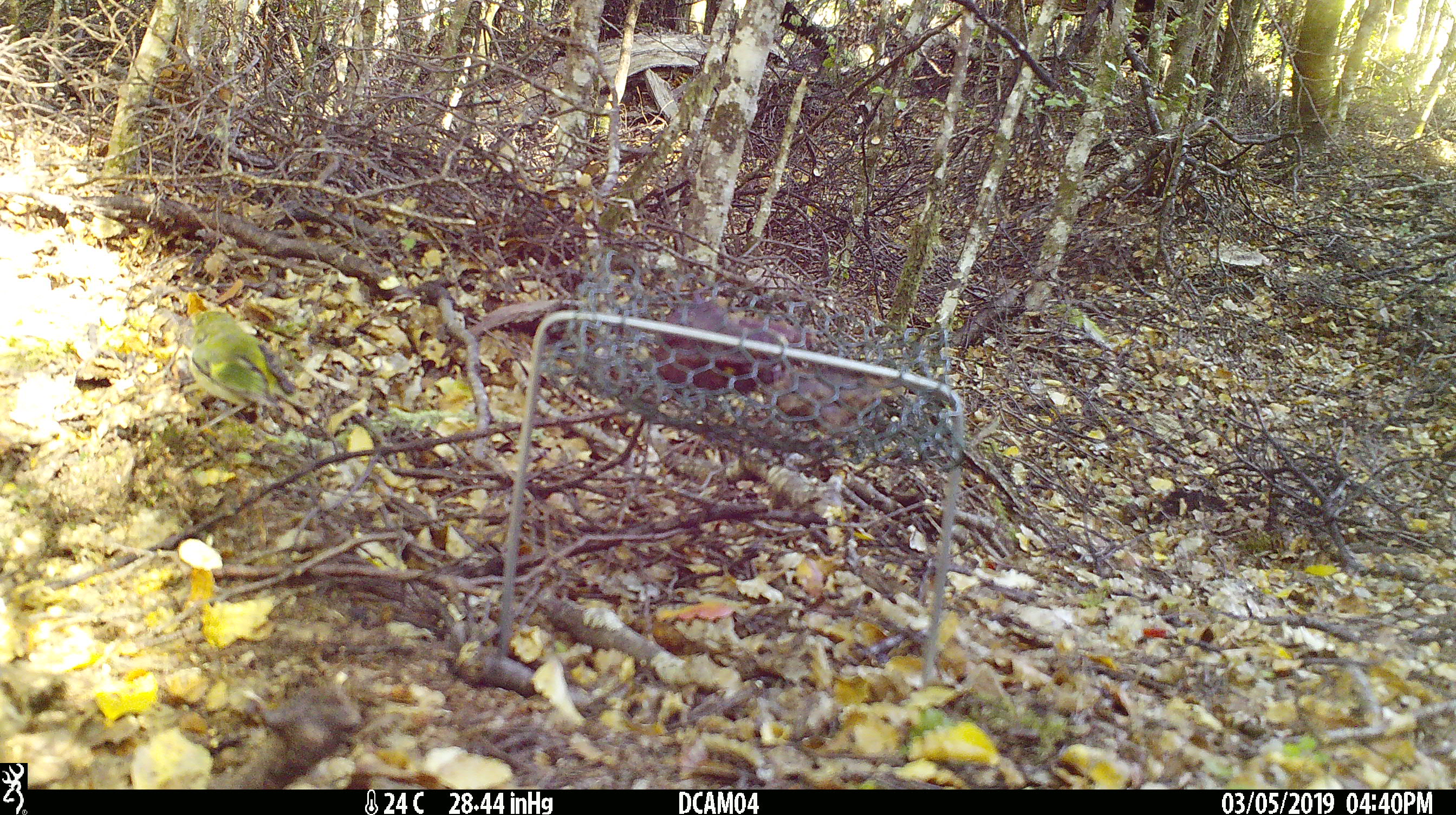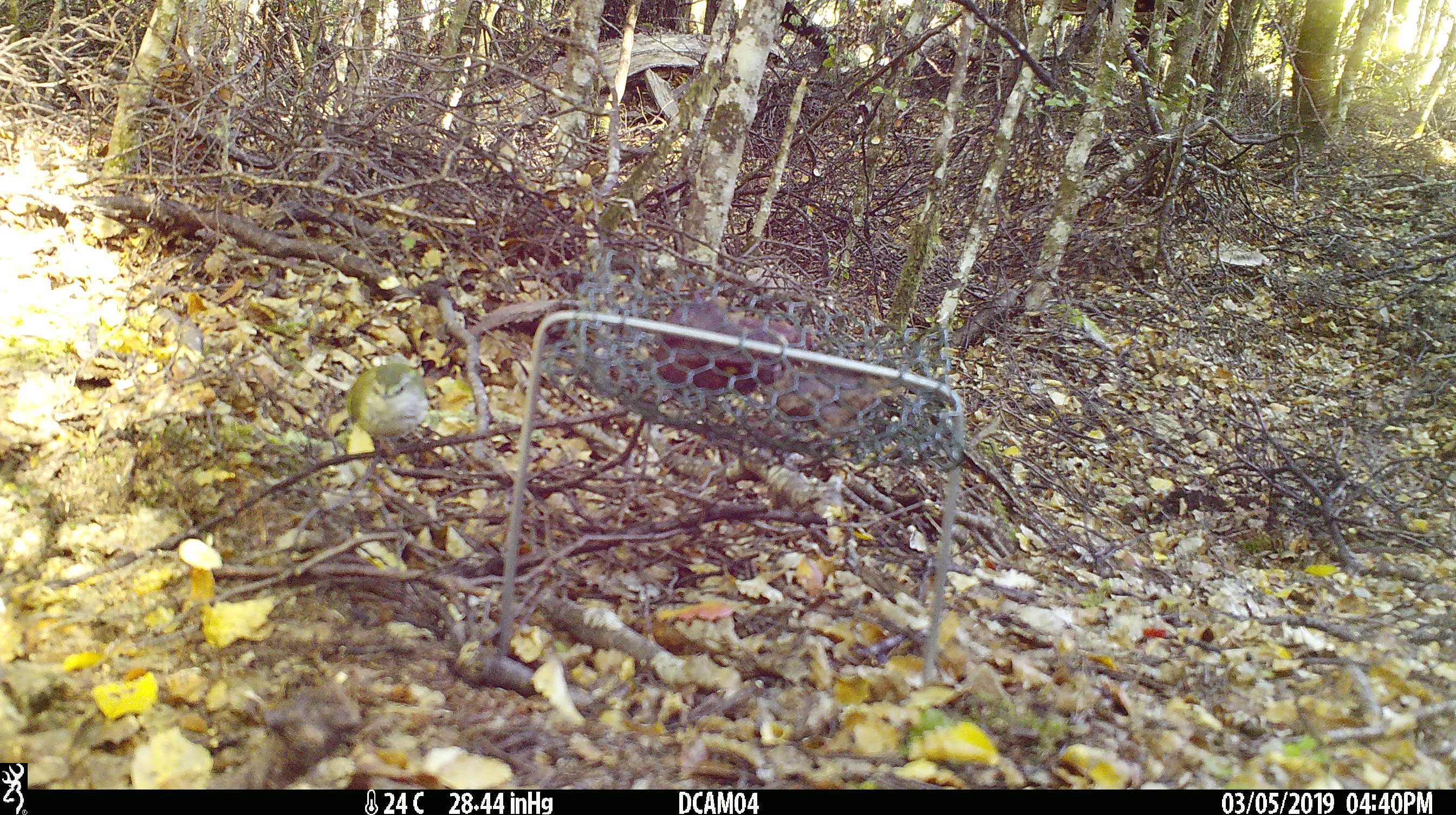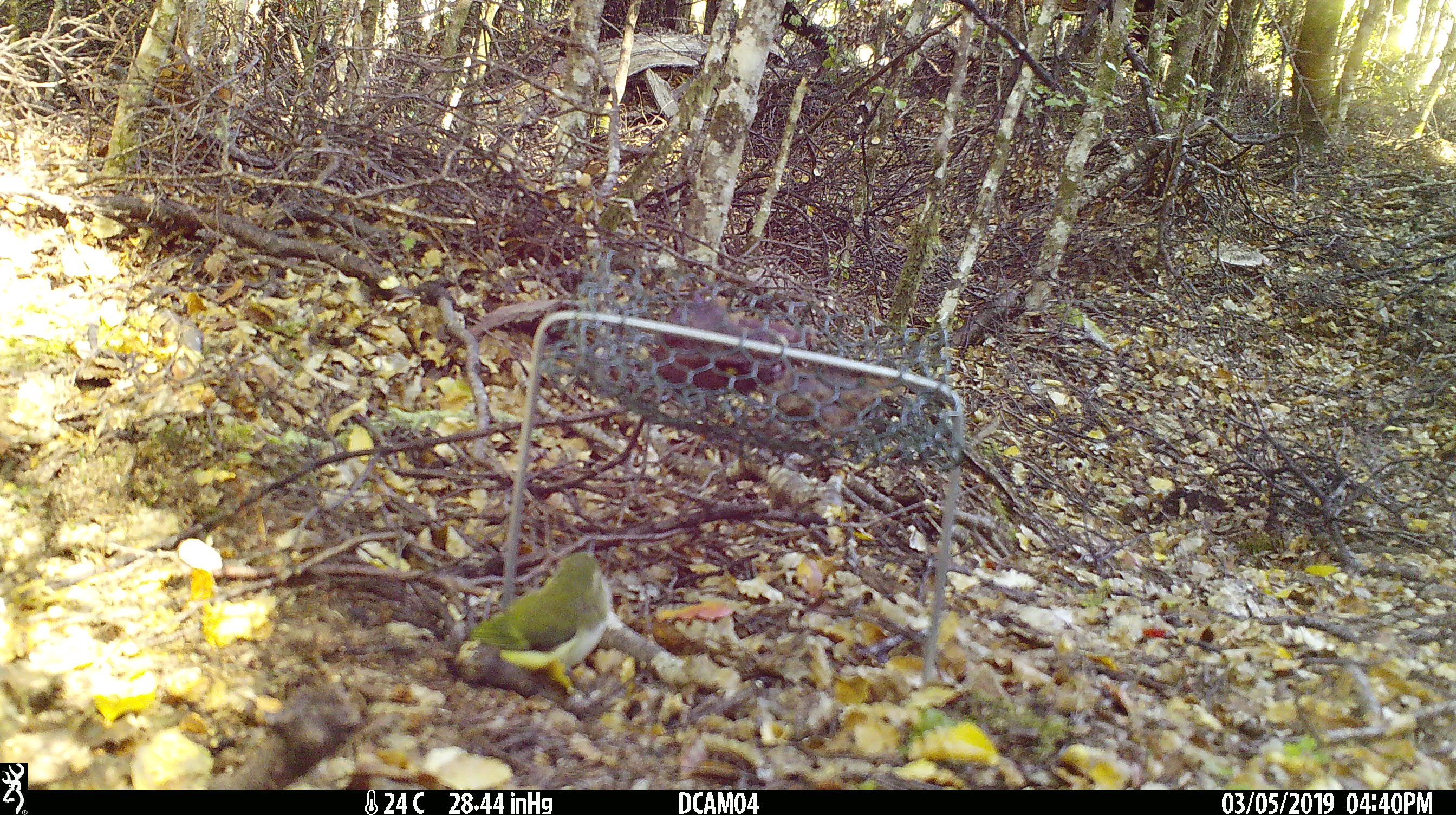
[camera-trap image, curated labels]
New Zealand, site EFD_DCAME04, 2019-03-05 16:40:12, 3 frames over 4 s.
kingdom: Animalia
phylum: Chordata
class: Aves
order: Passeriformes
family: Acanthisittidae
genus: Acanthisitta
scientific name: Acanthisitta chloris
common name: rifleman